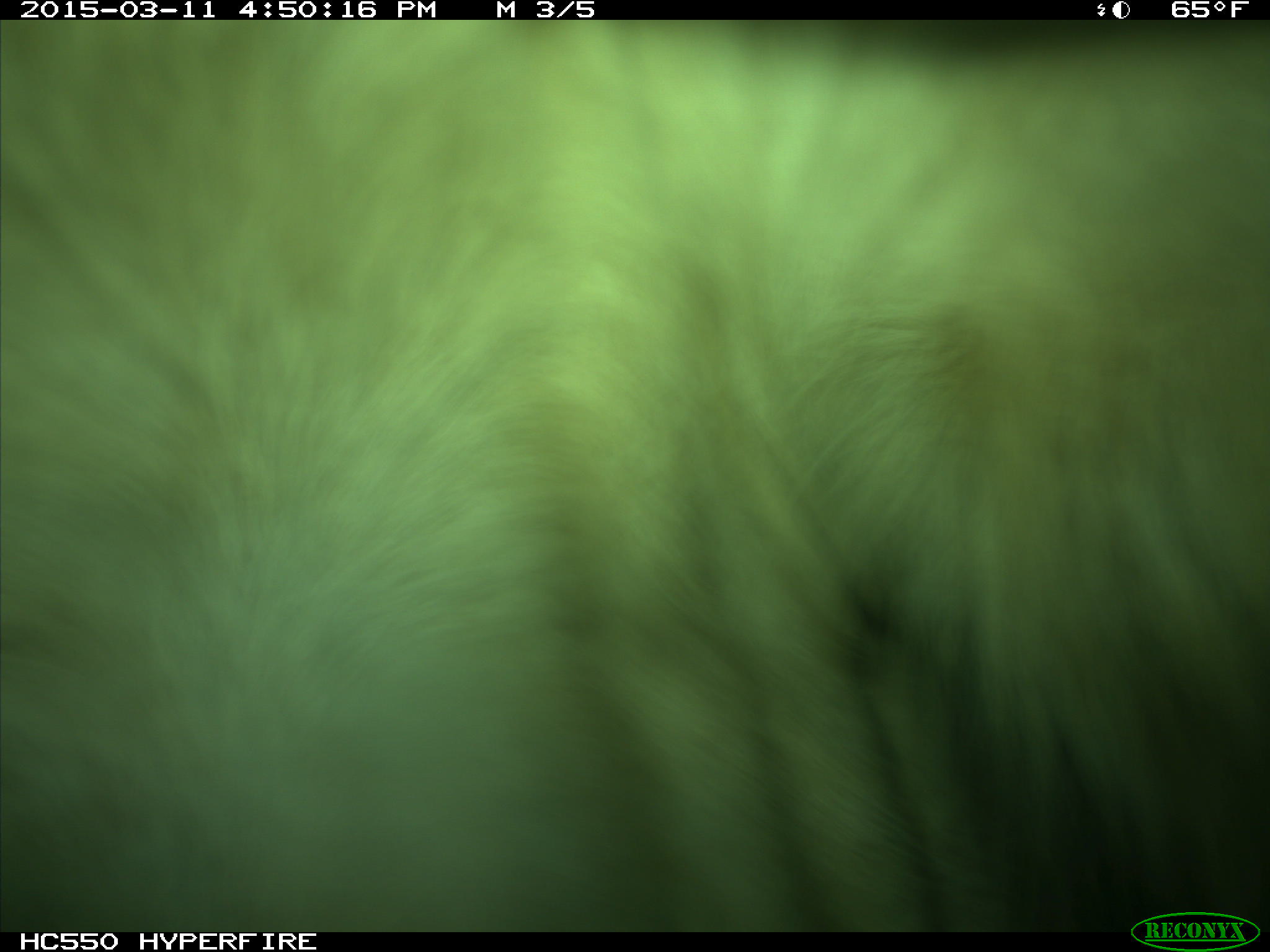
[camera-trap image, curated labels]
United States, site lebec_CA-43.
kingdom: Animalia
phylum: Chordata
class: Mammalia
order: Artiodactyla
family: Bovidae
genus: Bos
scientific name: Bos taurus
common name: domestic cow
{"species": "Bos taurus (domestic cow)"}